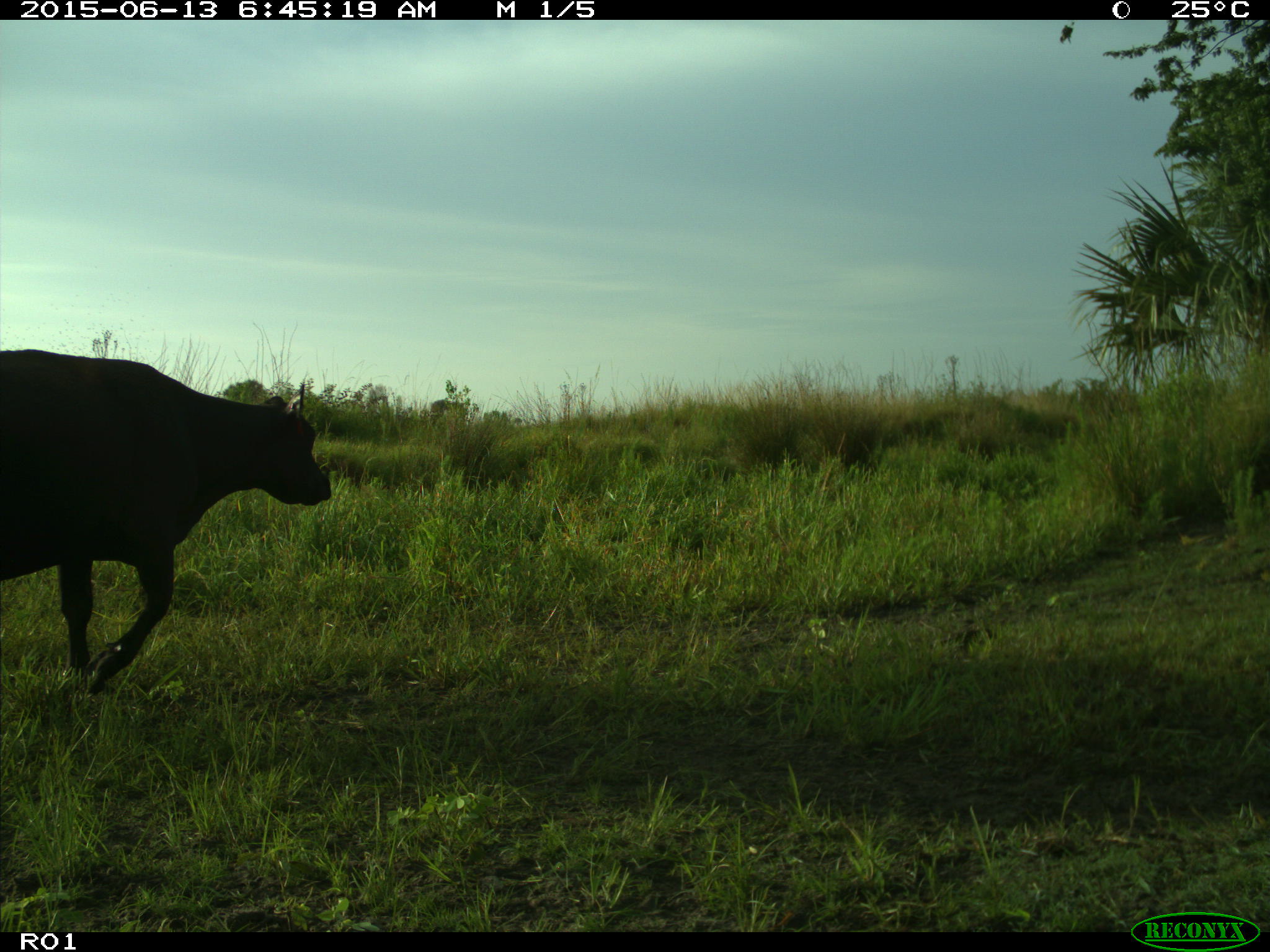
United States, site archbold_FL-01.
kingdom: Animalia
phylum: Chordata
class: Mammalia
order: Artiodactyla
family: Bovidae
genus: Bos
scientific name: Bos taurus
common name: domestic cow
Bos taurus (domestic cow).